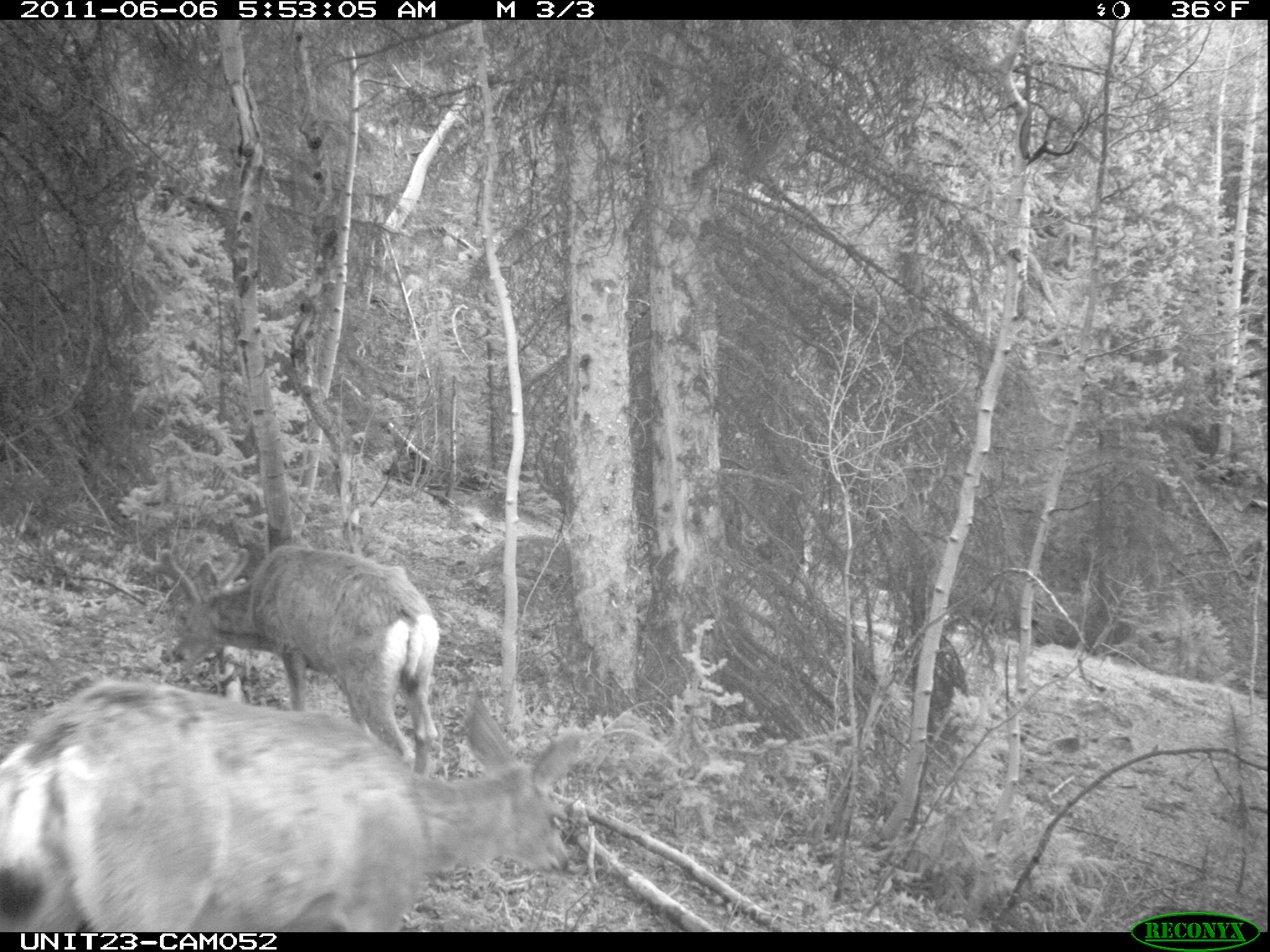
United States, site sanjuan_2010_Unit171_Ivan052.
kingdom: Animalia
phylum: Chordata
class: Mammalia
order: Artiodactyla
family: Cervidae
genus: Odocoileus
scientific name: Odocoileus hemionus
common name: mule deer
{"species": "Odocoileus hemionus (mule deer)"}